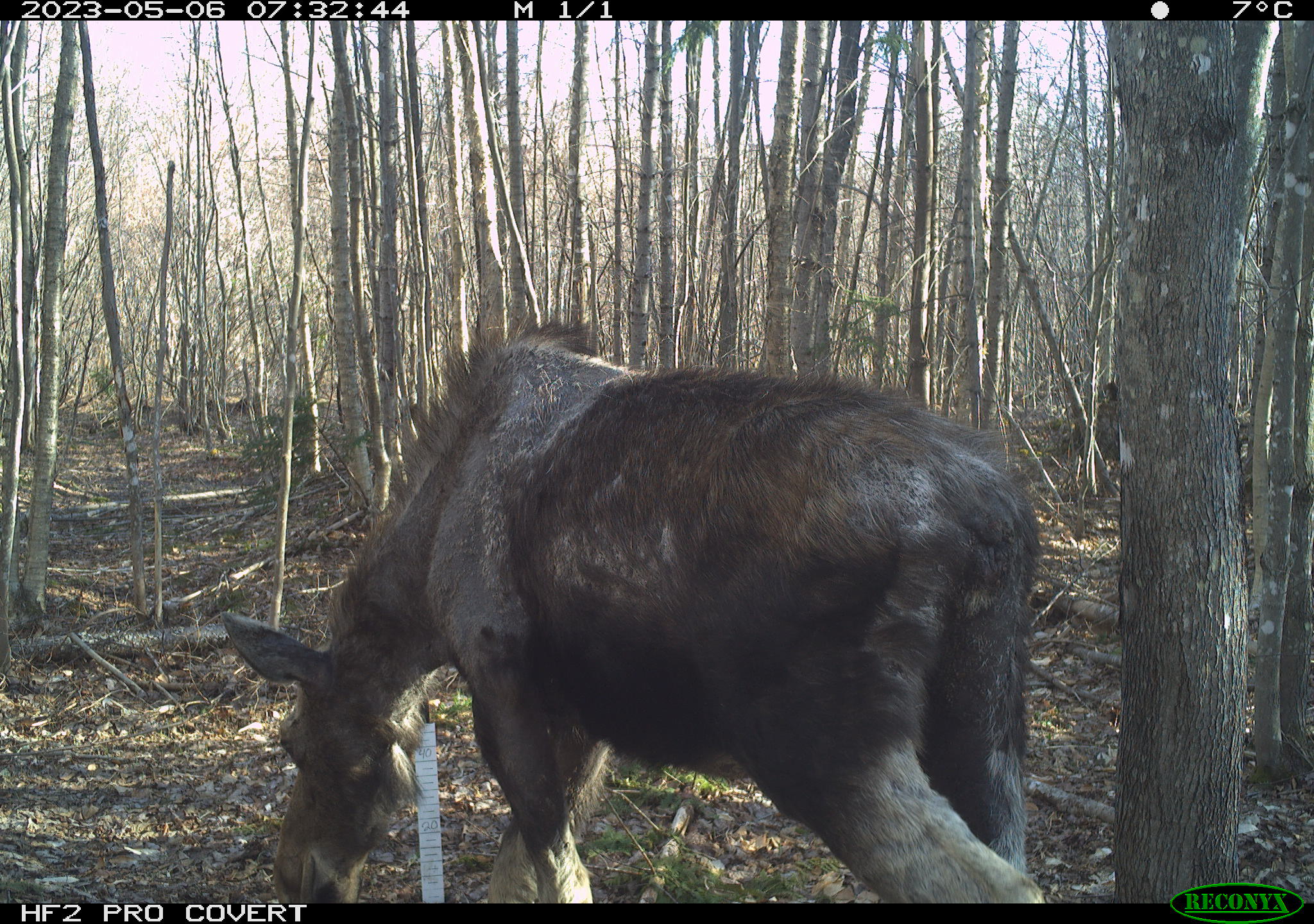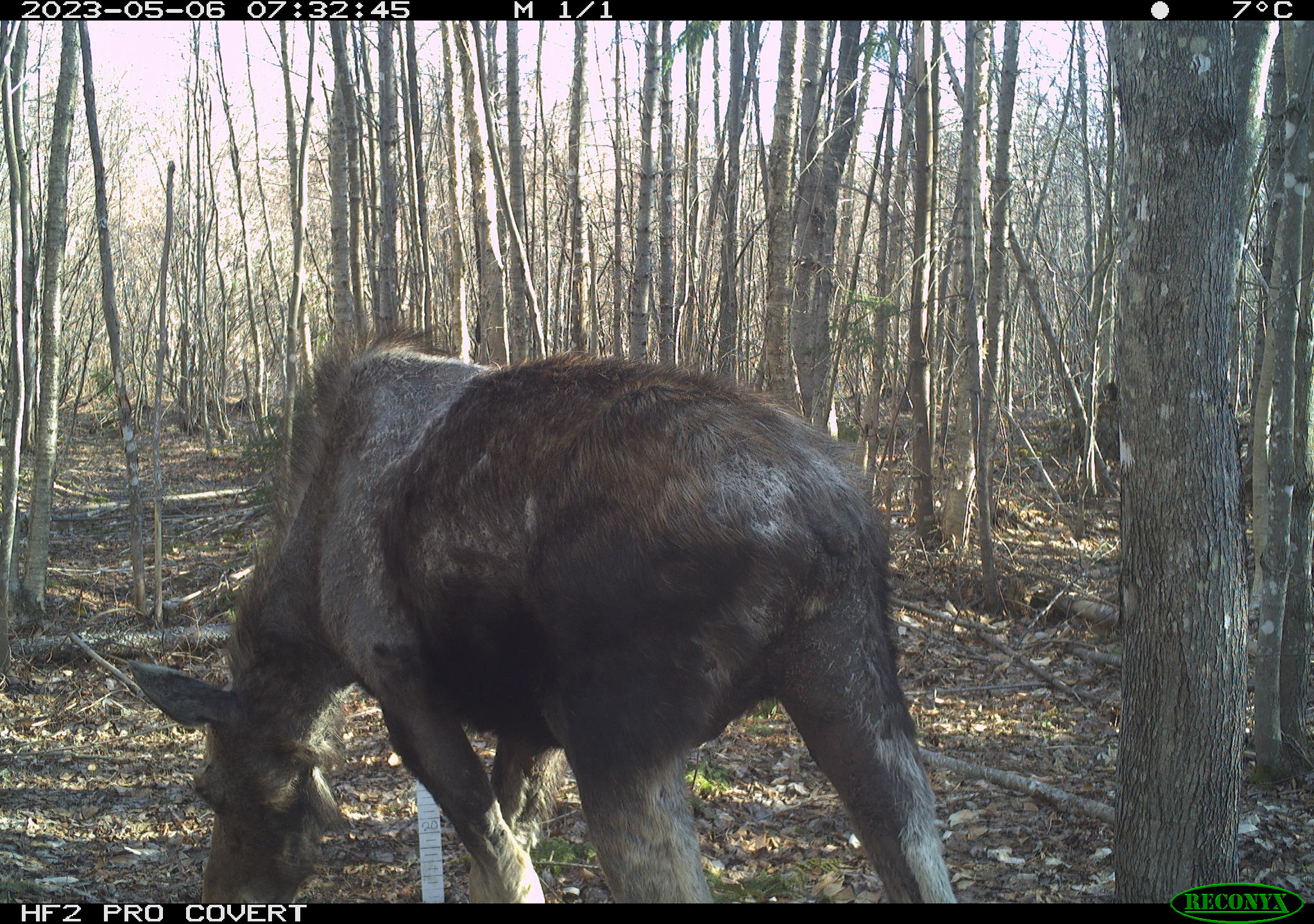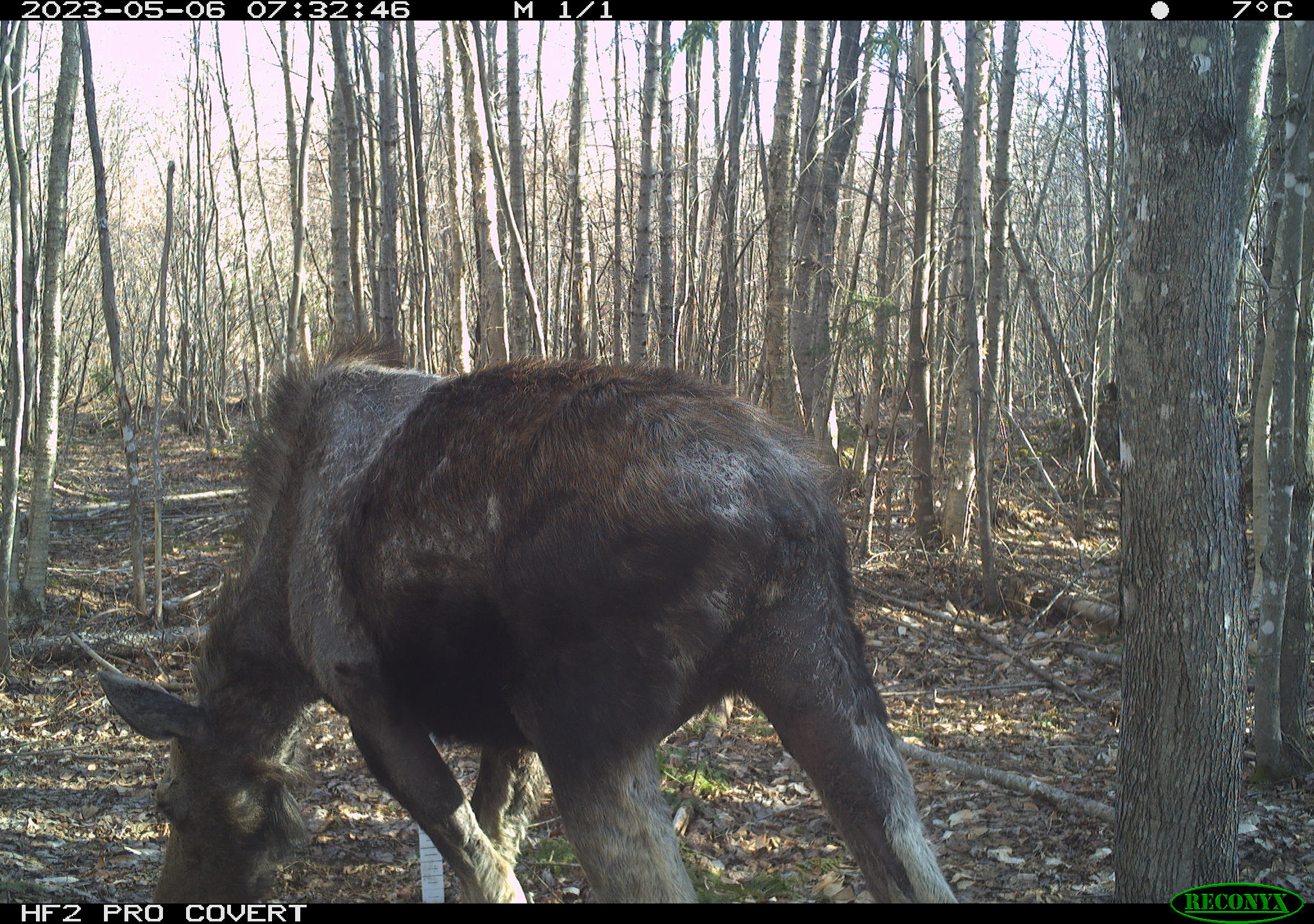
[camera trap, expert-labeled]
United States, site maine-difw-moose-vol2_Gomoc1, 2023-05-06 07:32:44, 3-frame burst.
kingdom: Animalia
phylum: Chordata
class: Mammalia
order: Artiodactyla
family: Cervidae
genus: Alces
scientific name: Alces alces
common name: moose